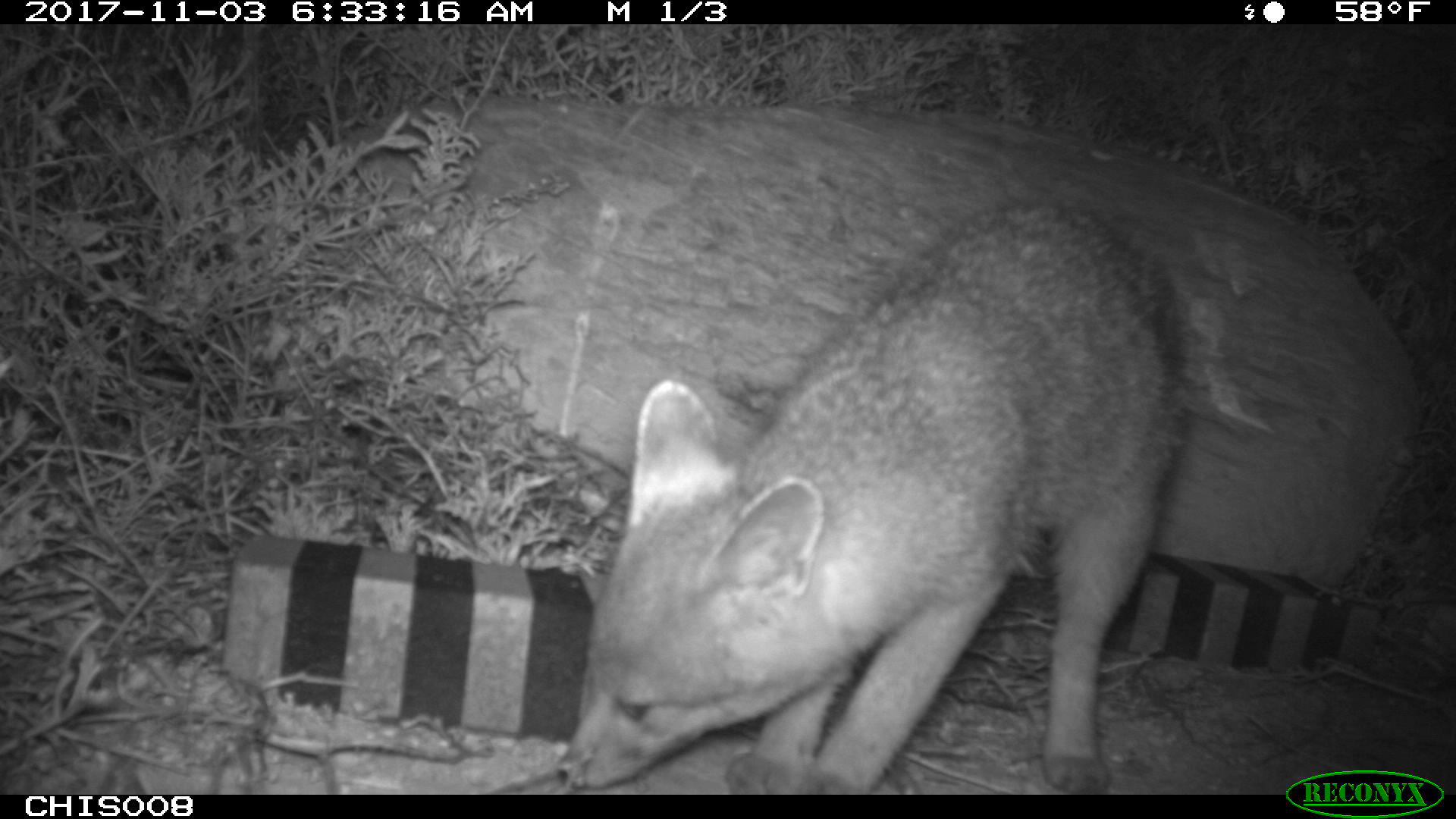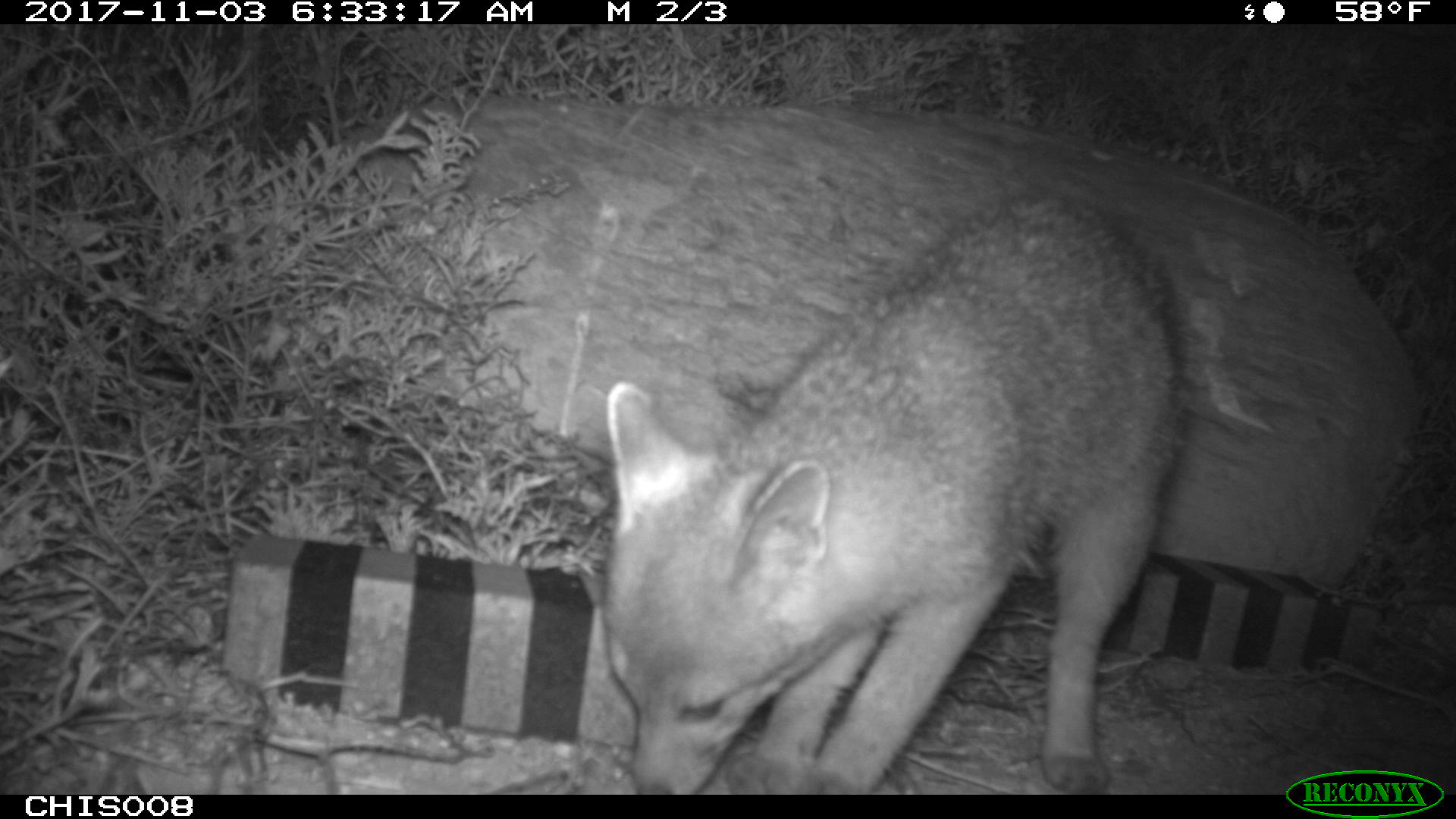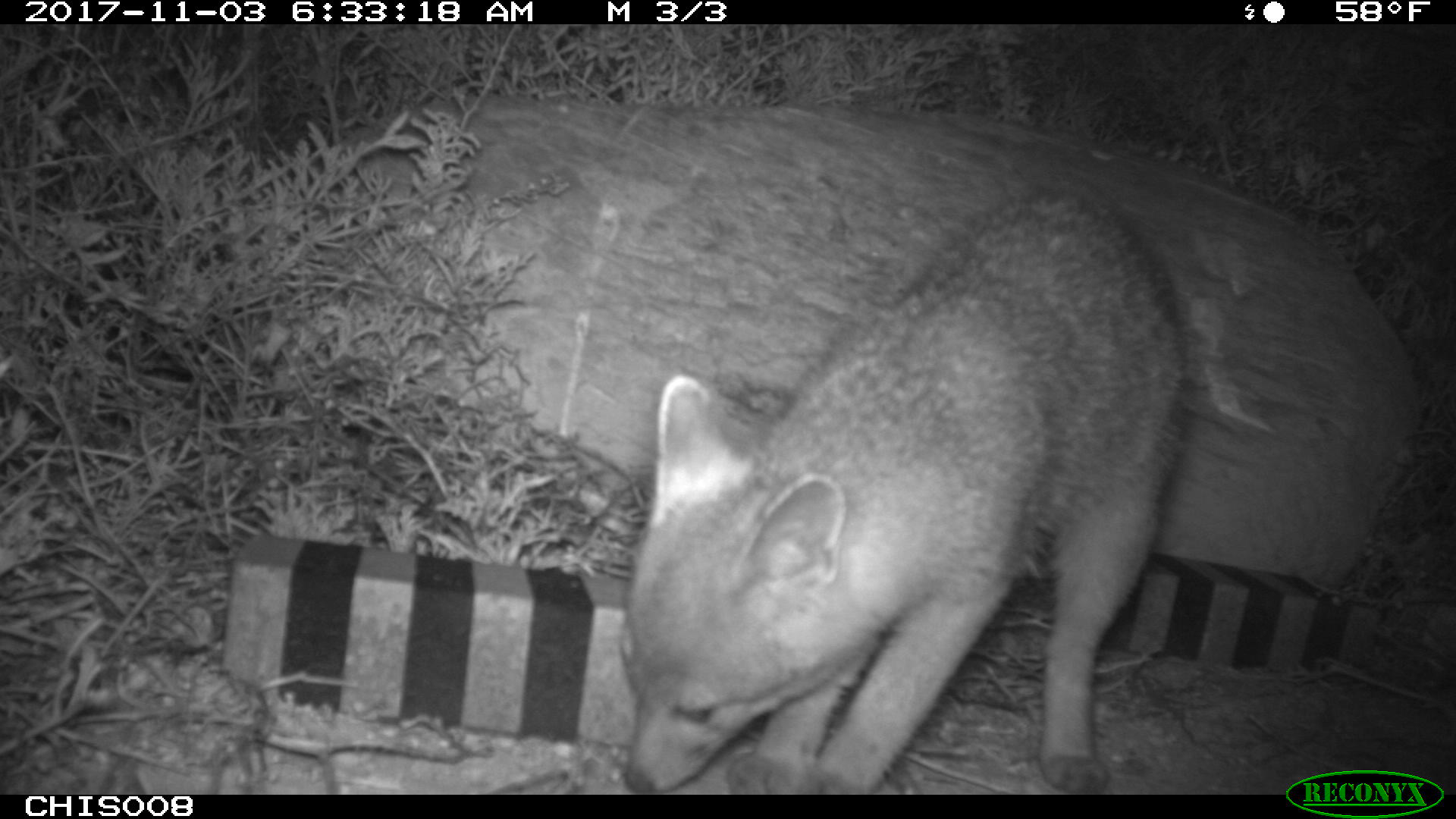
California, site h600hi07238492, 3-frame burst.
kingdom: Animalia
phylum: Chordata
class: Mammalia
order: Carnivora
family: Canidae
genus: Urocyon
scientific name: Urocyon littoralis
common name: island fox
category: fox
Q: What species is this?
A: Fox (island fox) (Urocyon littoralis).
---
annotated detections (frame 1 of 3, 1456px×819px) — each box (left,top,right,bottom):
fox: (554,192,1193,792)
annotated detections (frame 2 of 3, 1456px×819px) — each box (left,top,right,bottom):
fox: (604,190,1189,795)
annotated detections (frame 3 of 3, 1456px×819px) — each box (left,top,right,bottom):
fox: (617,190,1186,795)